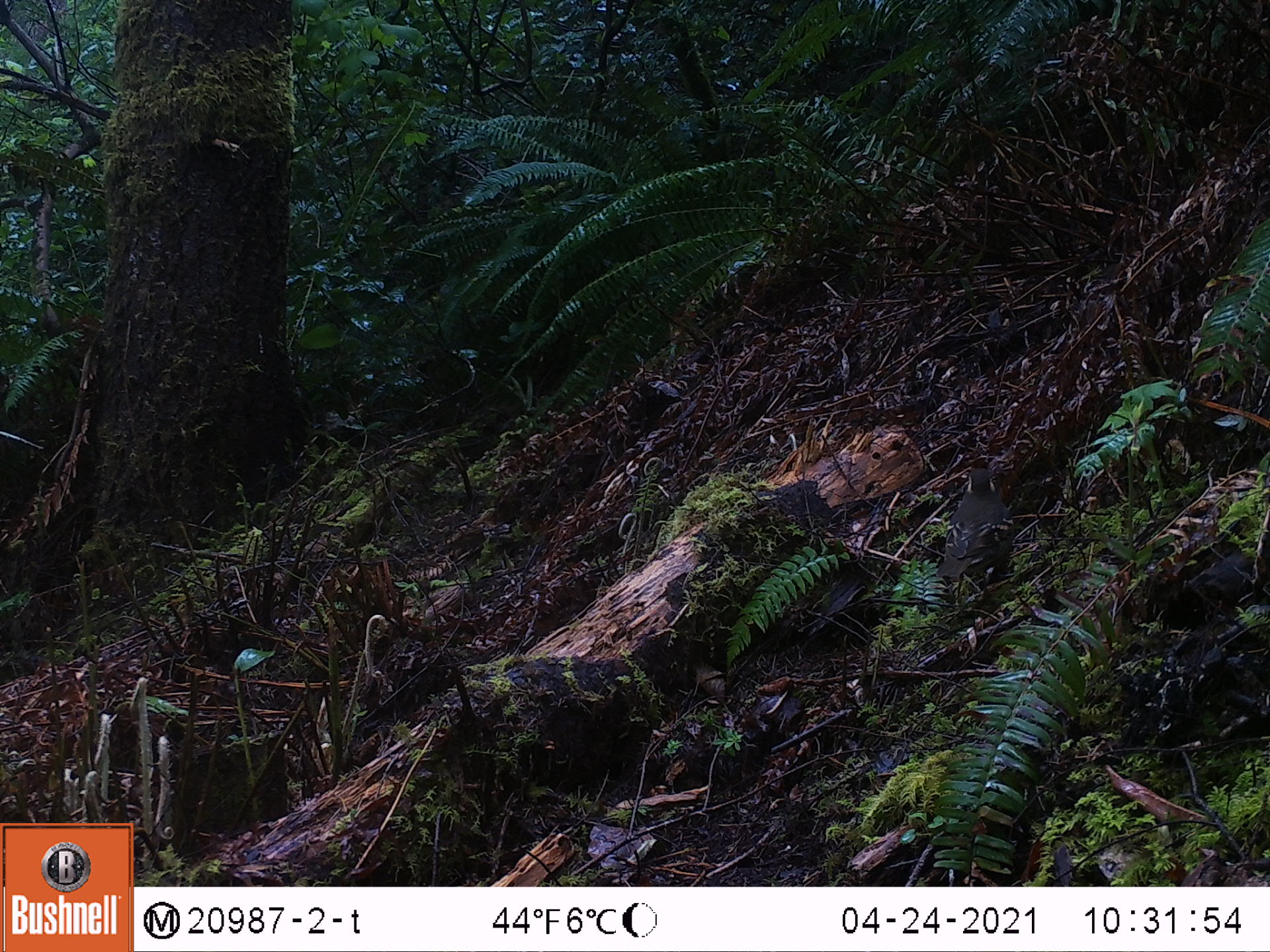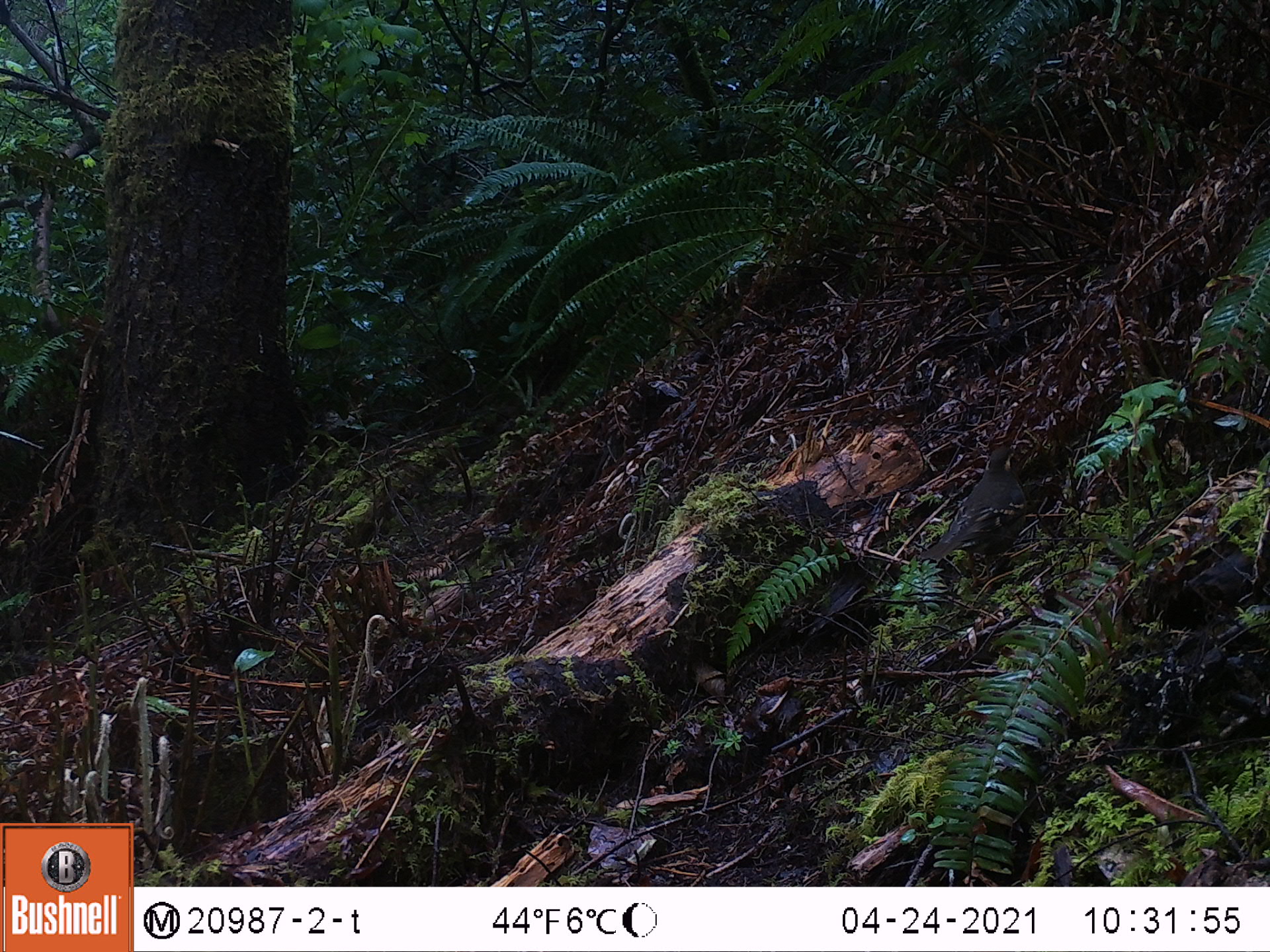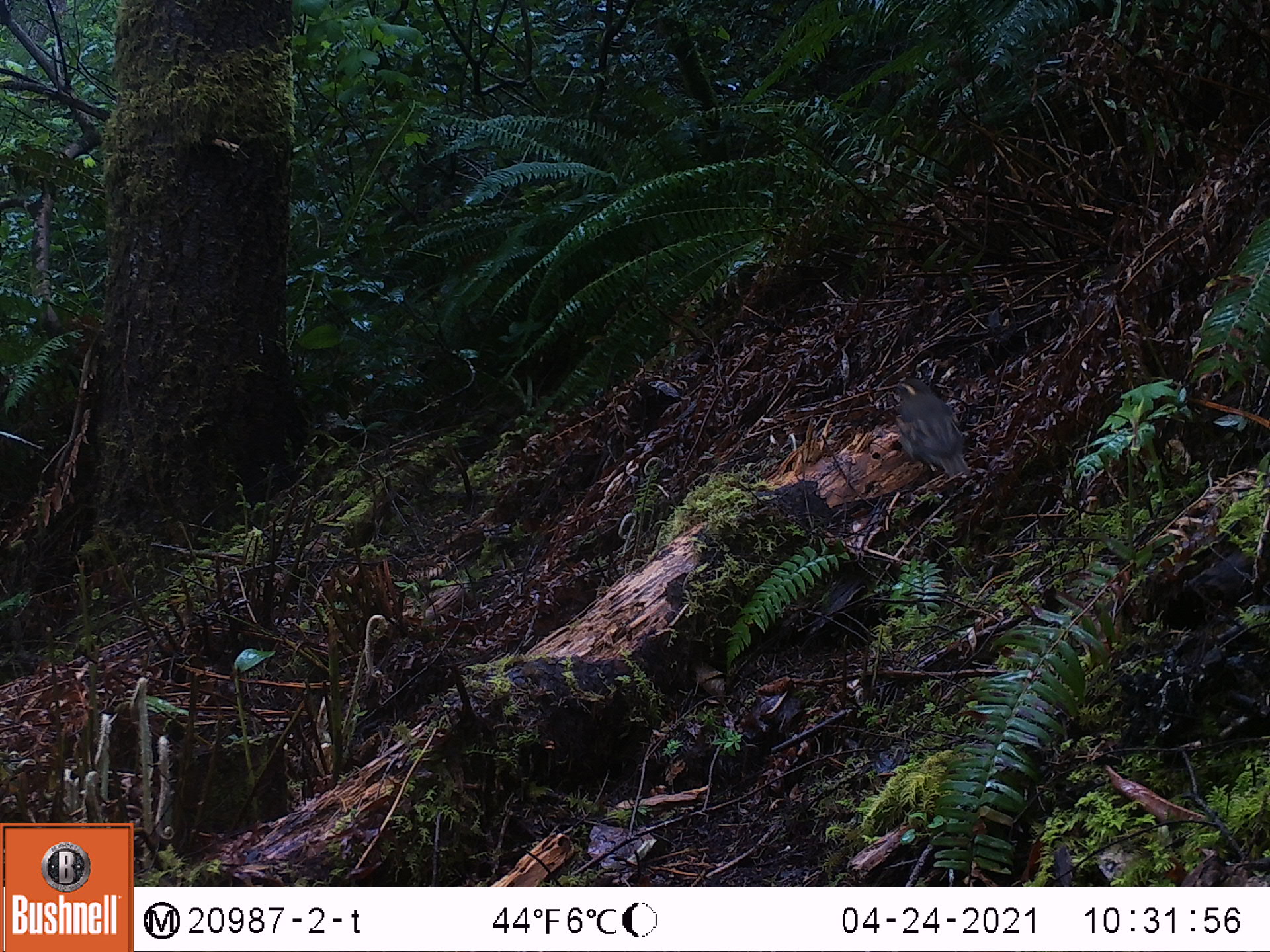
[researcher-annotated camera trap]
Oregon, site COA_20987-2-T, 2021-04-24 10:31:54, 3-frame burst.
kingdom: Animalia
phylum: Chordata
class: Aves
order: Passeriformes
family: Turdidae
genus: Ixoreus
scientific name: Ixoreus naevius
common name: varied thrush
Varied thrush (Ixoreus naevius).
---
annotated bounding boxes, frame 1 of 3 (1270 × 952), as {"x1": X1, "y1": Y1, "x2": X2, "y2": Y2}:
varied thrush: {"x1": 932, "y1": 455, "x2": 1022, "y2": 582}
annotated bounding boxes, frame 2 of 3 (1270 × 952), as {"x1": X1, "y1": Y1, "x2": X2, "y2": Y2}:
varied thrush: {"x1": 914, "y1": 432, "x2": 1035, "y2": 569}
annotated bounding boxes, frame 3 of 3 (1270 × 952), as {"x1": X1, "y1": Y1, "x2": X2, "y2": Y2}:
varied thrush: {"x1": 880, "y1": 371, "x2": 974, "y2": 486}